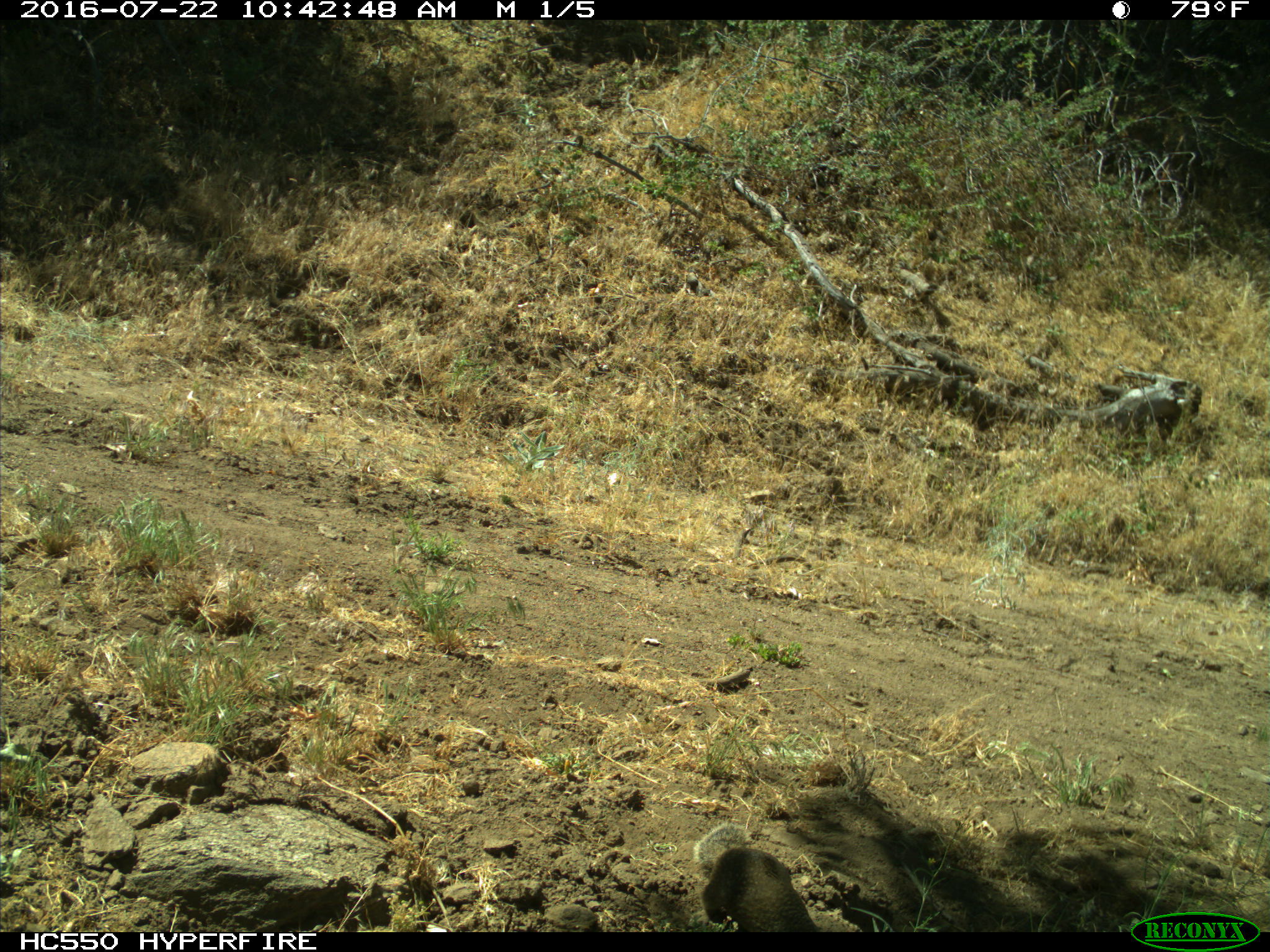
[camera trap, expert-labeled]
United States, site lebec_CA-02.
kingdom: Animalia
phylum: Chordata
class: Mammalia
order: Rodentia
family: Sciuridae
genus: Otospermophilus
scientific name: Otospermophilus beecheyi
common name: california ground squirrel